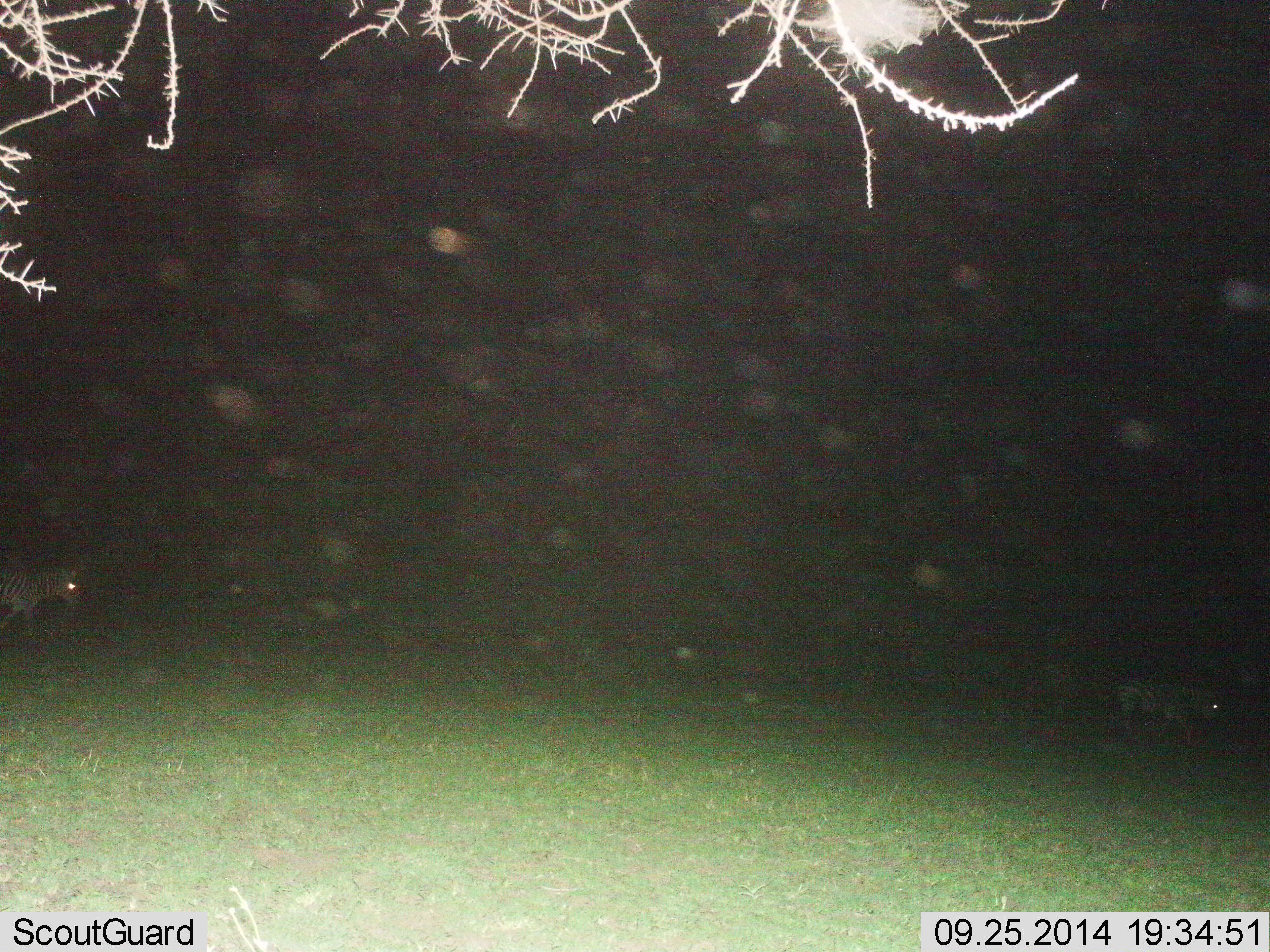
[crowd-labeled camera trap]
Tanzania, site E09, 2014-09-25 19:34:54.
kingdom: Animalia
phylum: Chordata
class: Mammalia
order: Perissodactyla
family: Equidae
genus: Equus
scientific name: Equus quagga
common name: plains zebra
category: zebra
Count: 2.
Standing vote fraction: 10%.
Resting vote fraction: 0%.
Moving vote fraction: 90%.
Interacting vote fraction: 0%.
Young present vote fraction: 0%.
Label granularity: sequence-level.